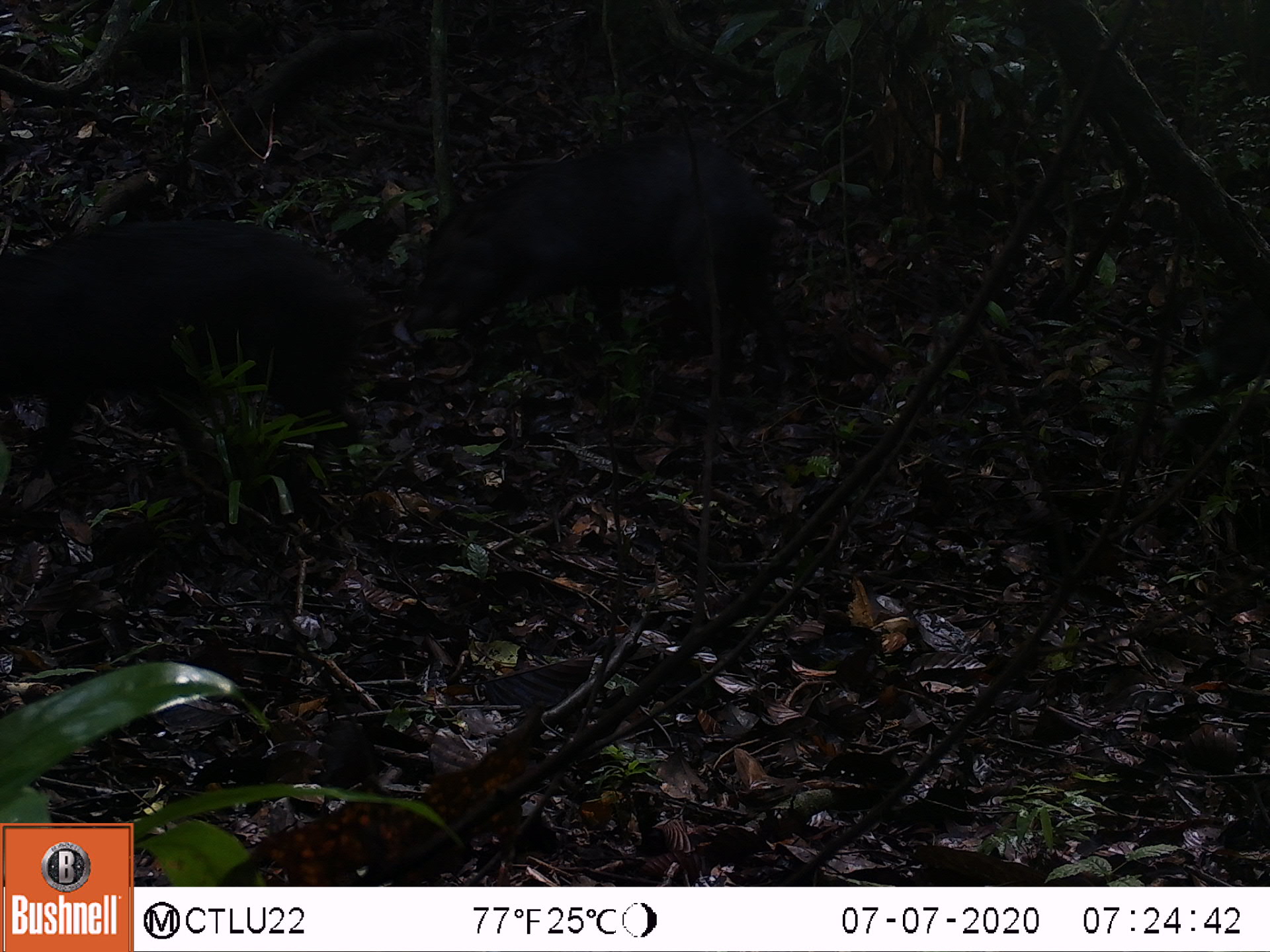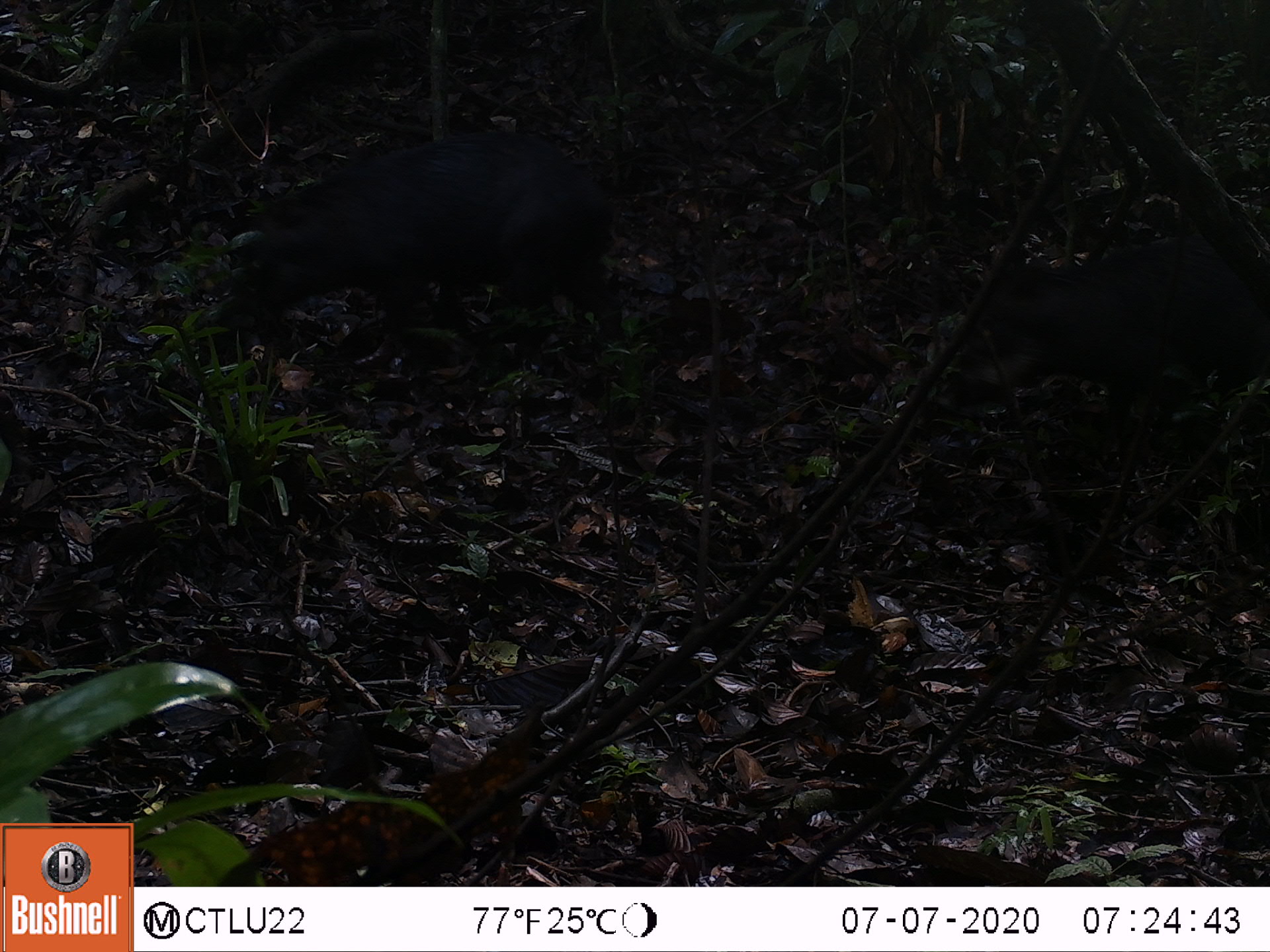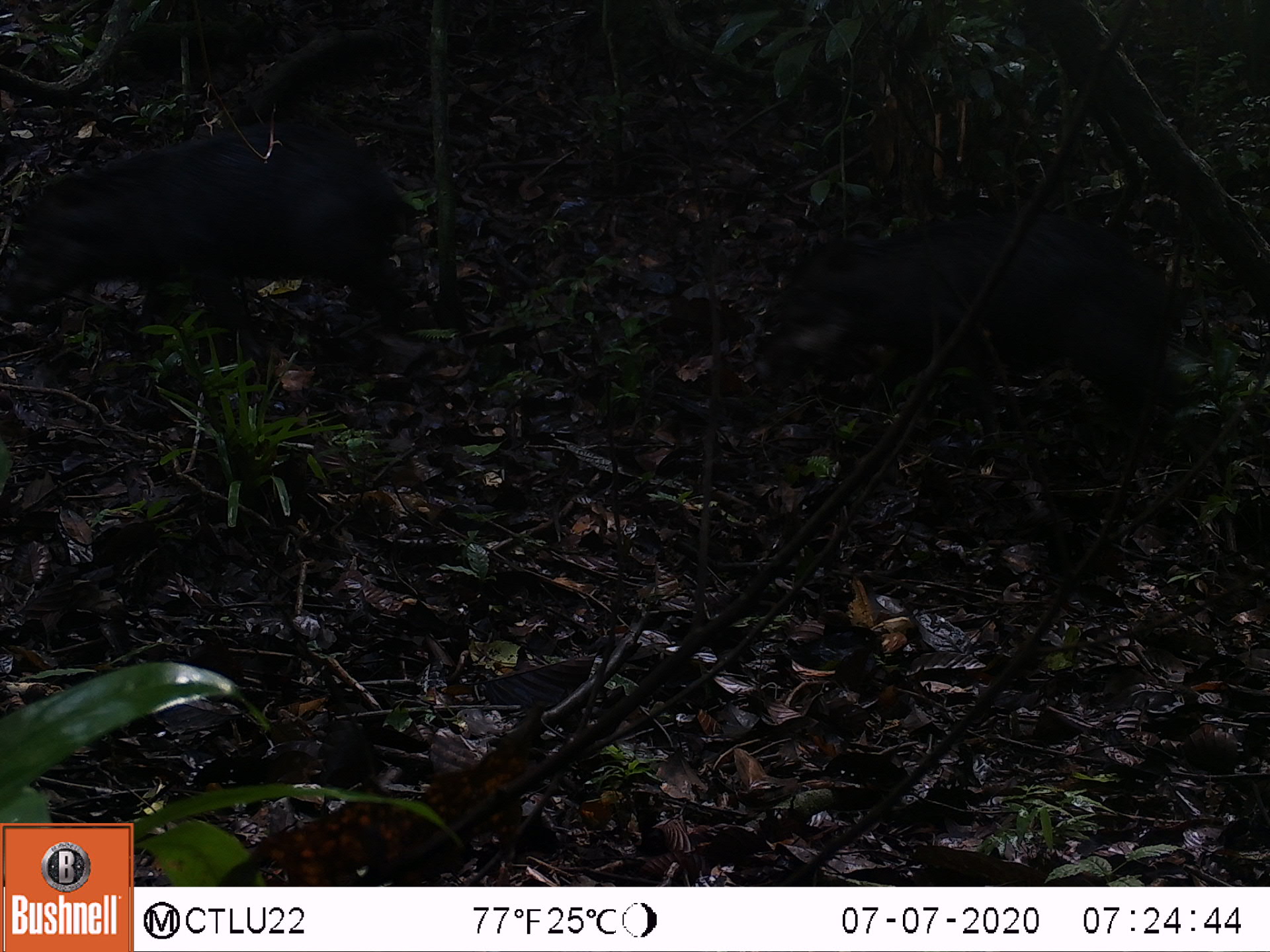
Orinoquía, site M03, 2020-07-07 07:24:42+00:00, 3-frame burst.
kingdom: Animalia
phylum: Chordata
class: Mammalia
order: Artiodactyla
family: Tayassuidae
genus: Pecari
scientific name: Pecari tajacu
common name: collared peccary